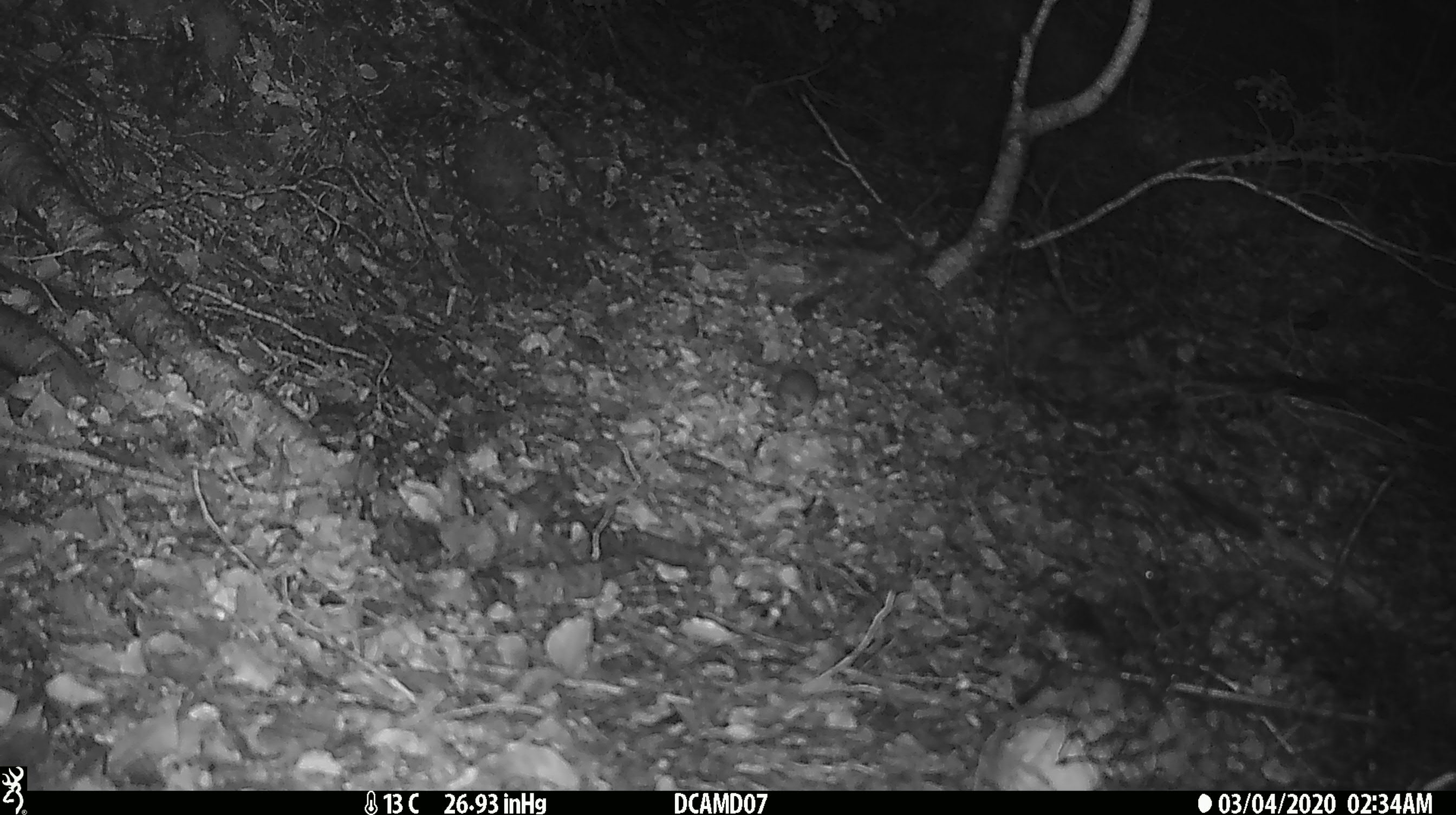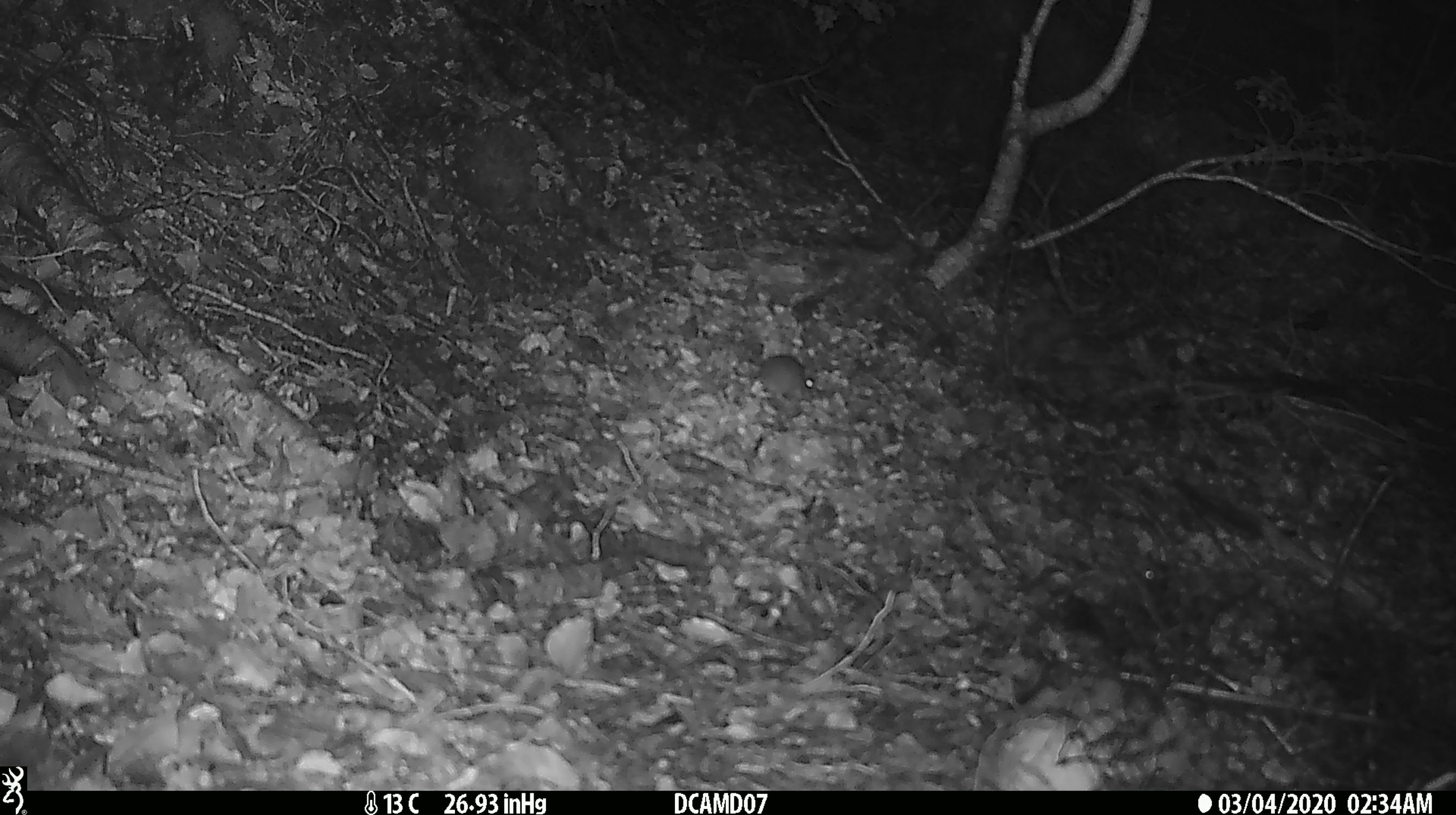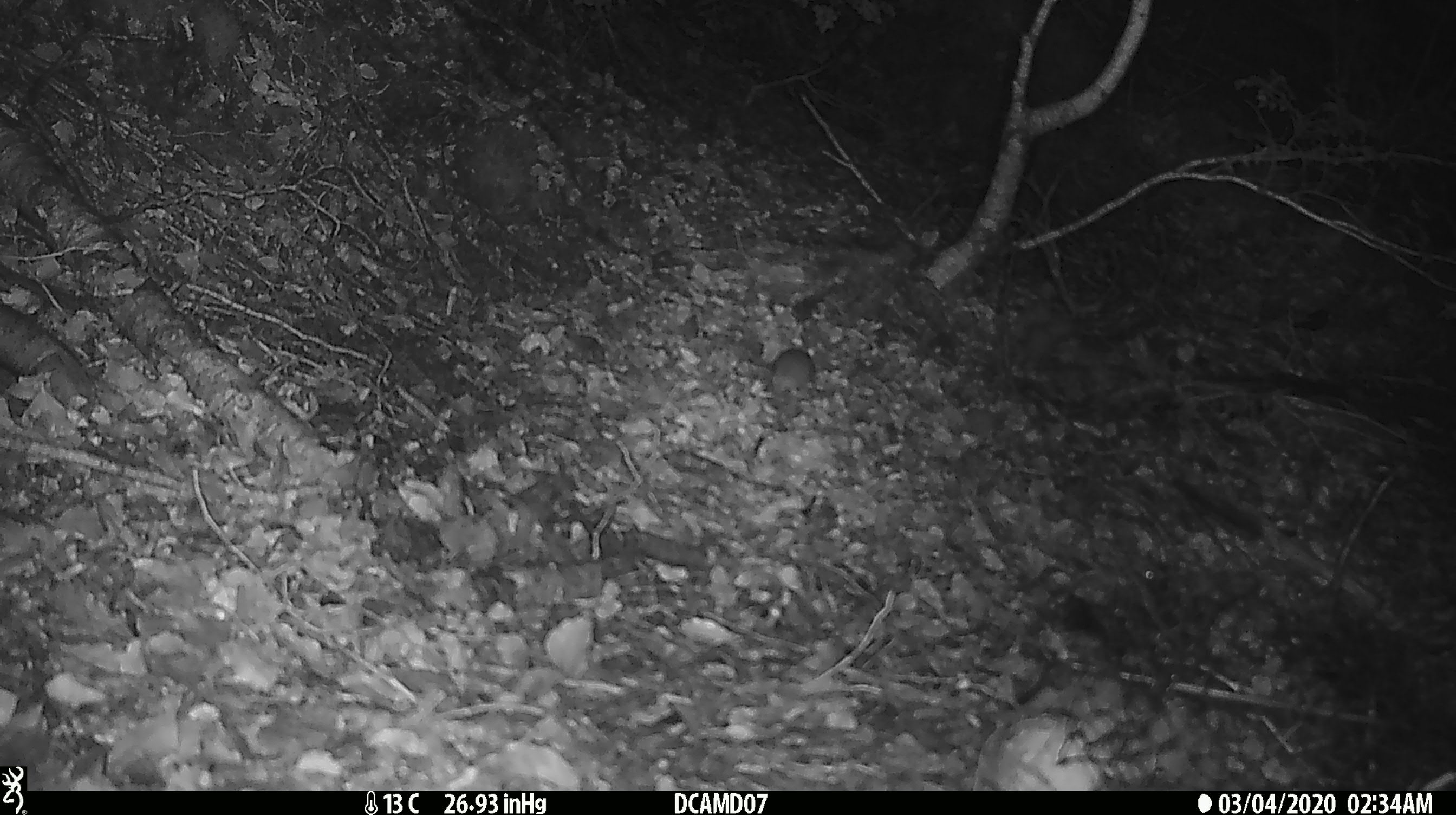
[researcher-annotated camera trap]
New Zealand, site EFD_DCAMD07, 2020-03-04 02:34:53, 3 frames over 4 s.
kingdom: Animalia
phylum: Chordata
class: Mammalia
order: Rodentia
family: Muridae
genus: Mus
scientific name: Mus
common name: mouse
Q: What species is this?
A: Mouse (Mus).